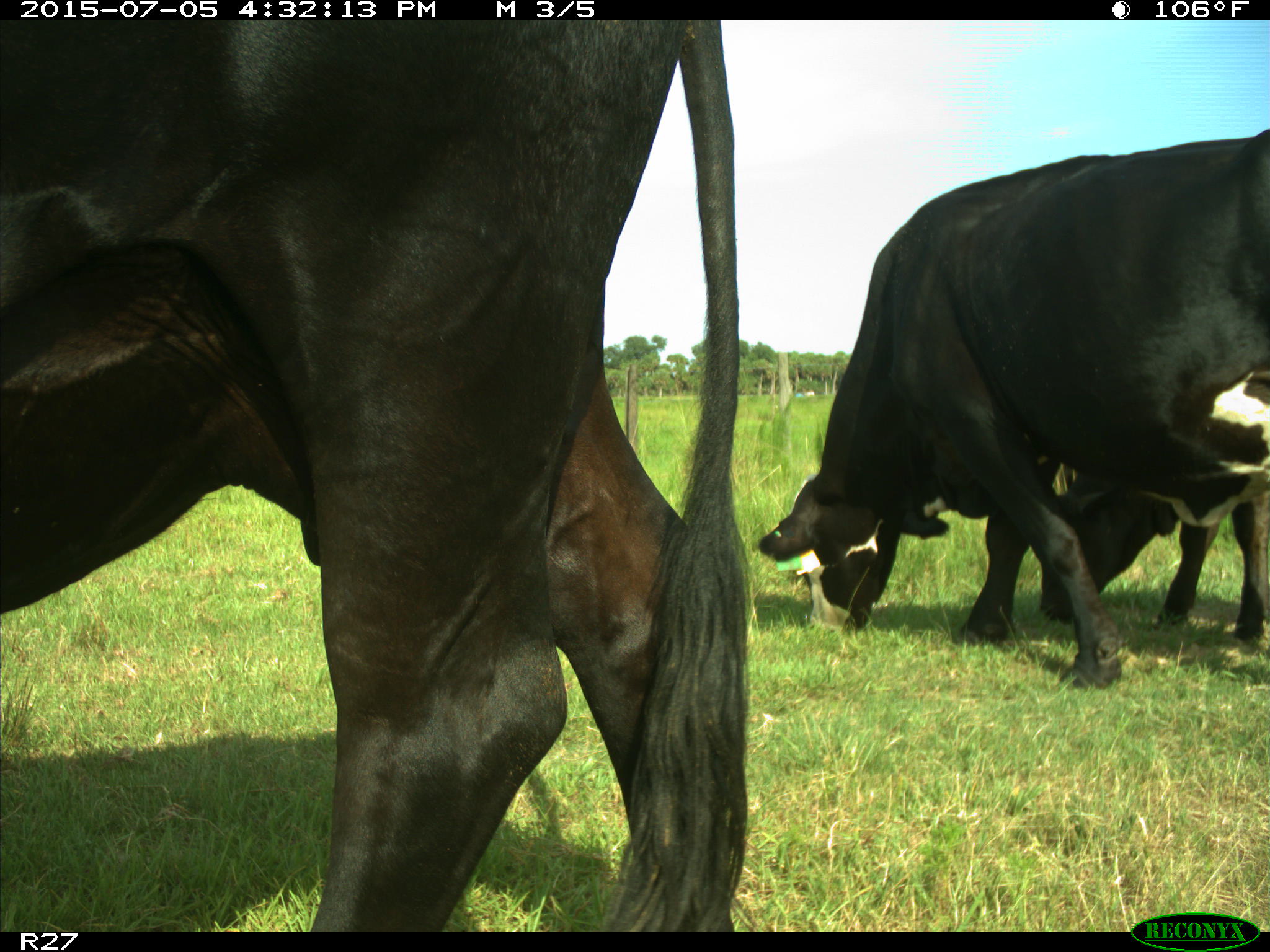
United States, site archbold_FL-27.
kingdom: Animalia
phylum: Chordata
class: Mammalia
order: Artiodactyla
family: Bovidae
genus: Bos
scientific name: Bos taurus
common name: domestic cow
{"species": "Bos taurus (domestic cow)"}